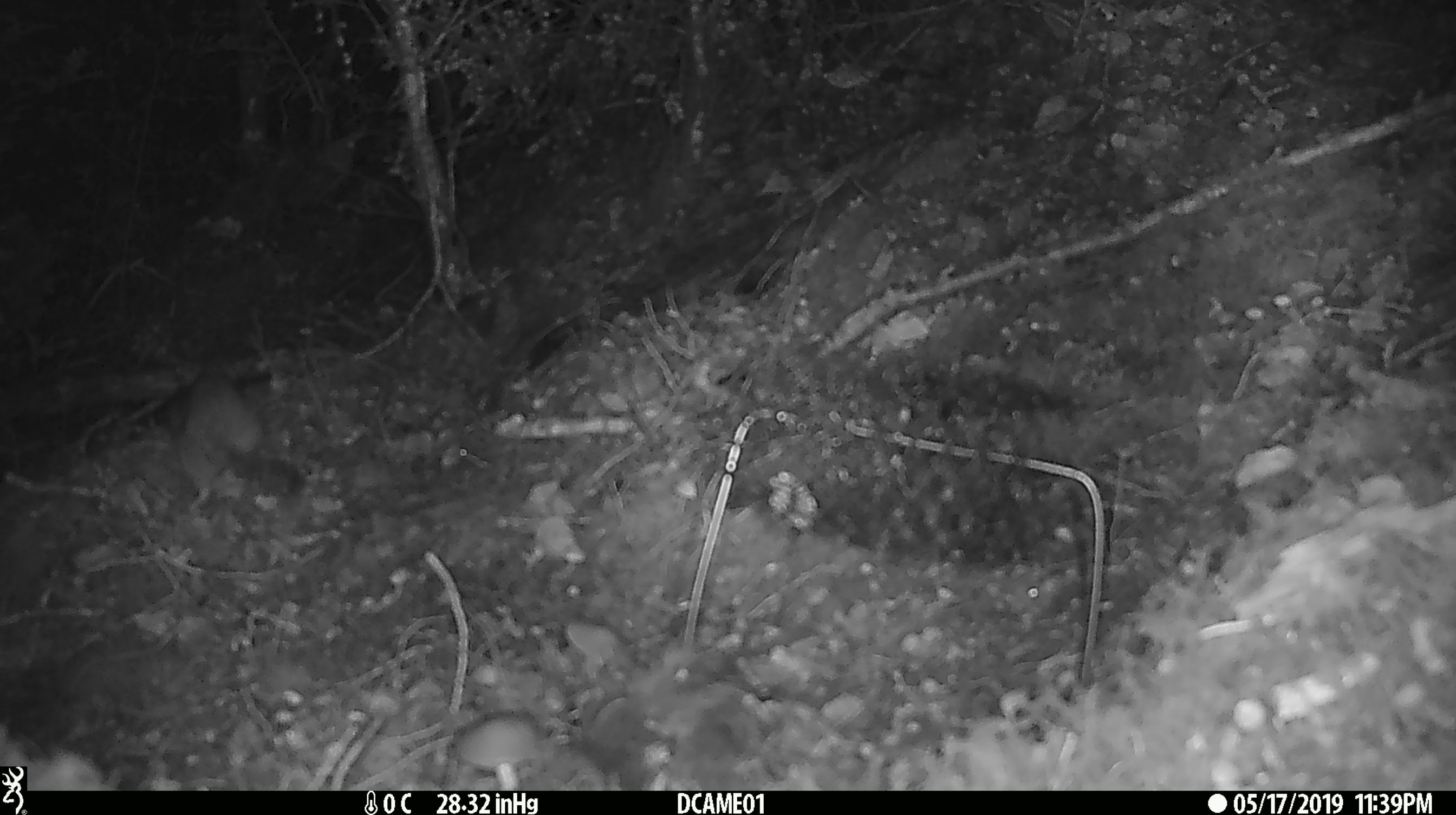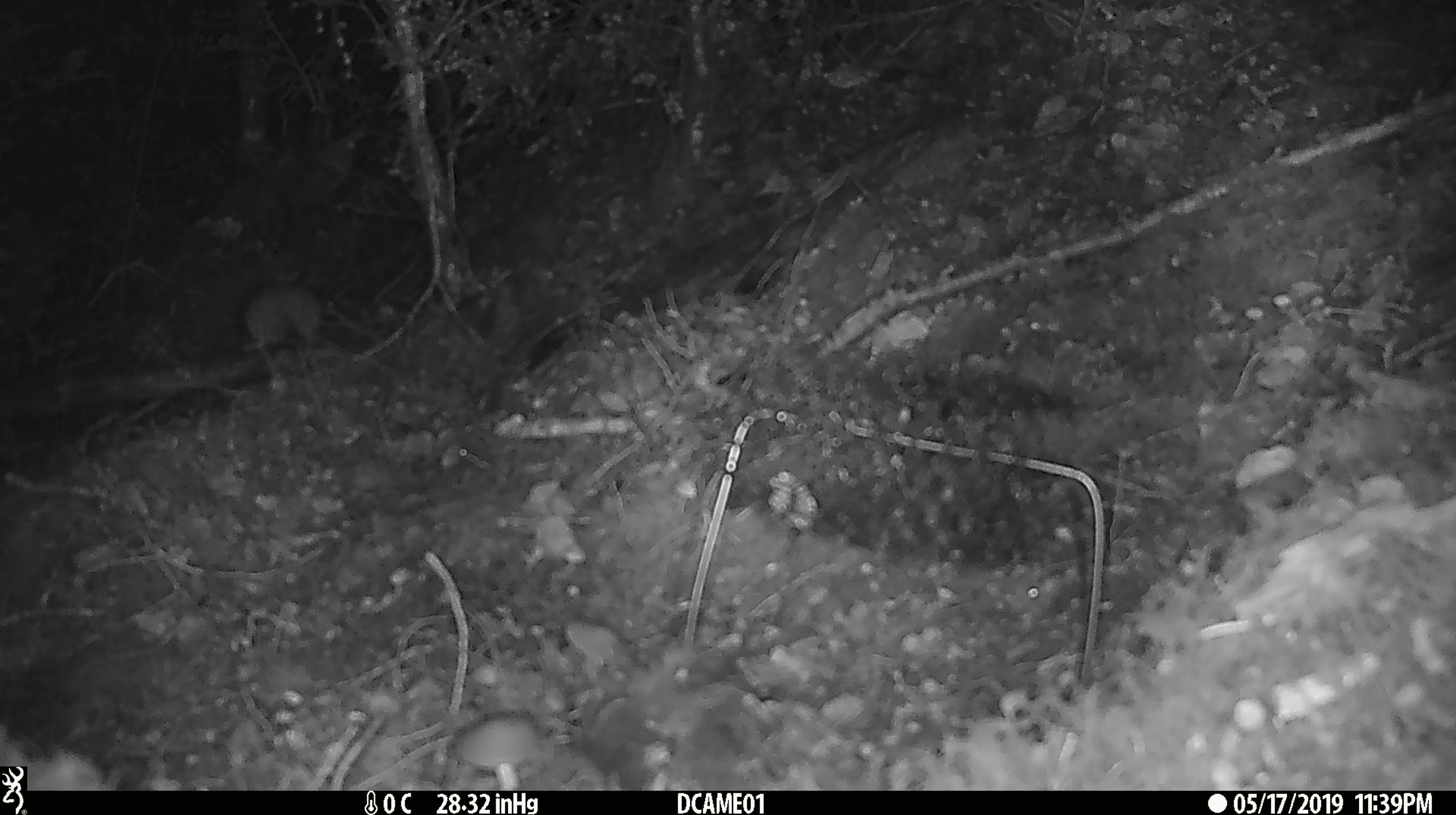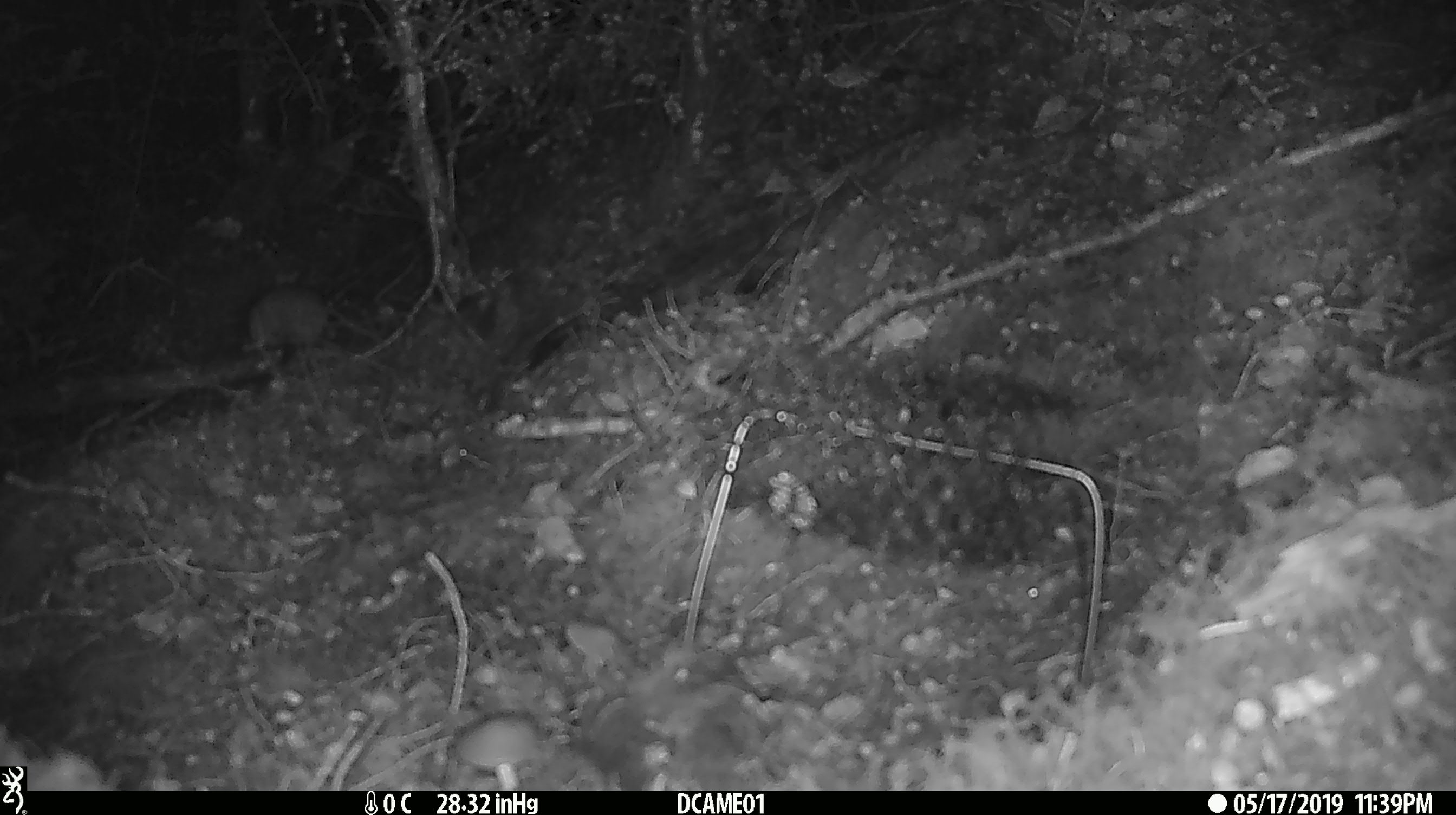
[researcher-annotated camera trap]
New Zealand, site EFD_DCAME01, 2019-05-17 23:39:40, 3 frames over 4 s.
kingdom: Animalia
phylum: Chordata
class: Mammalia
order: Rodentia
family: Muridae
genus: Rattus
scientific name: Rattus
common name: rat